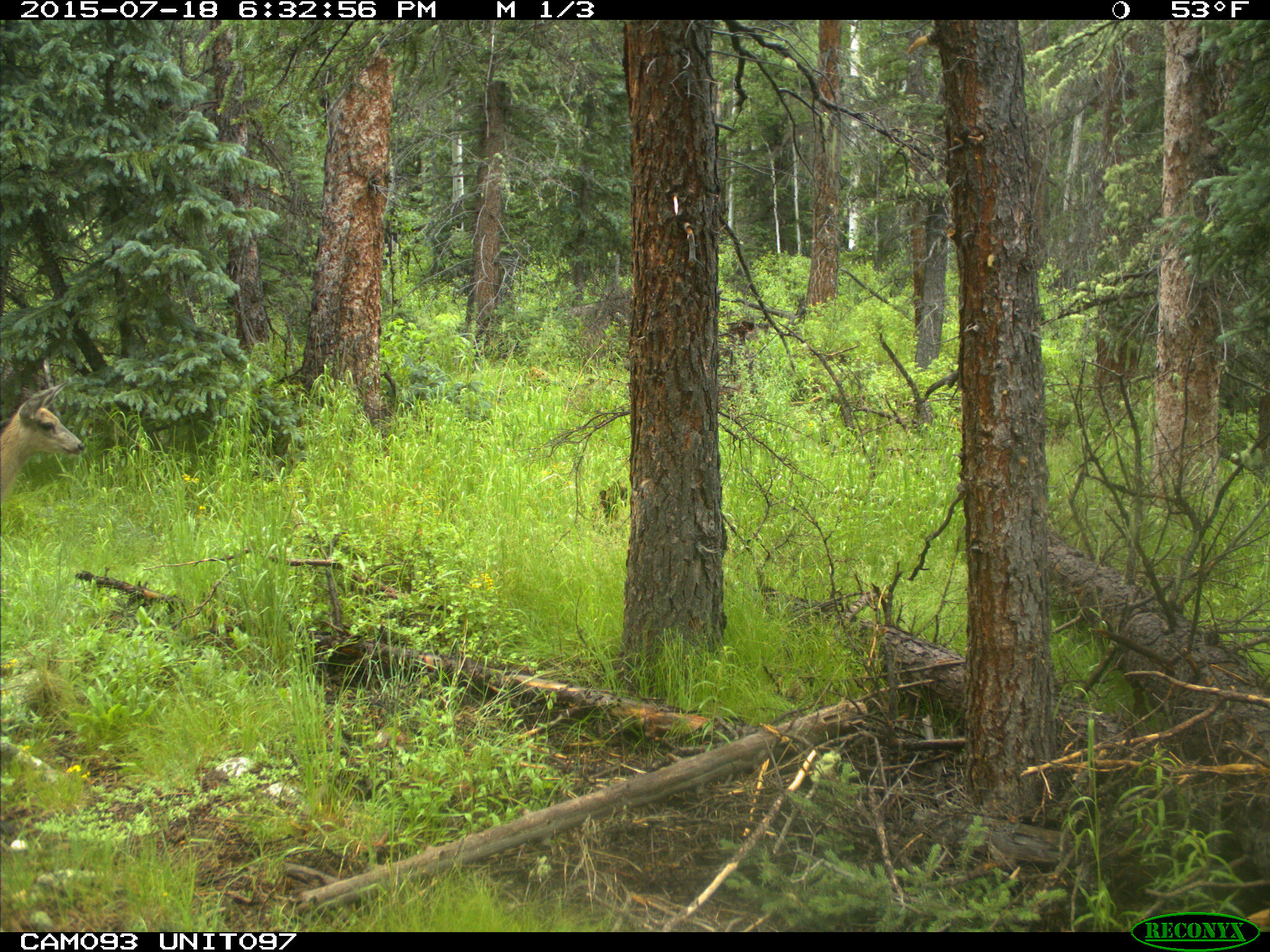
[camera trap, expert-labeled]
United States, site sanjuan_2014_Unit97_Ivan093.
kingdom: Animalia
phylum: Chordata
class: Mammalia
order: Artiodactyla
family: Cervidae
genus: Odocoileus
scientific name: Odocoileus hemionus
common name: mule deer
Odocoileus hemionus (mule deer).